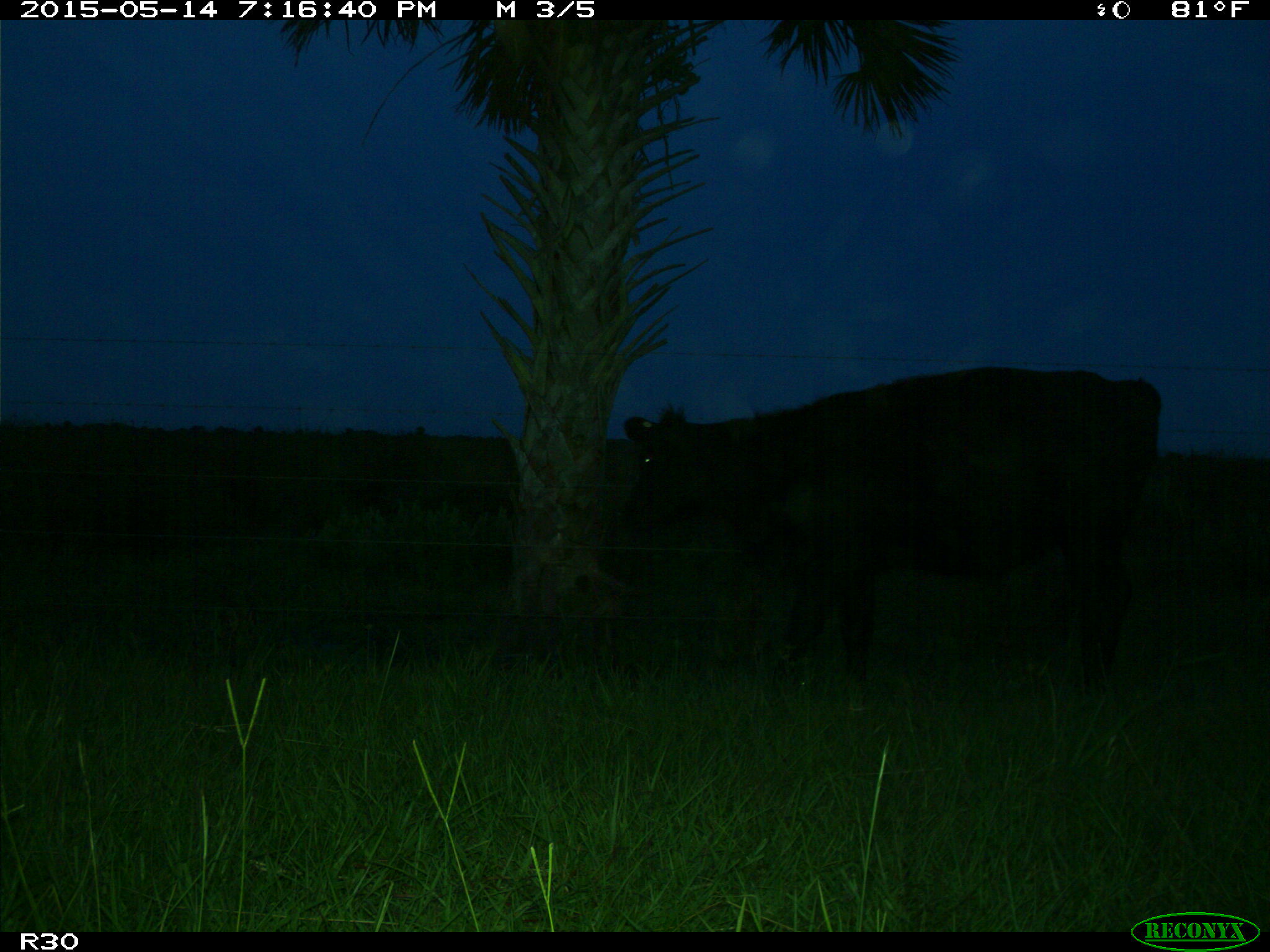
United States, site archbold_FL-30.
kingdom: Animalia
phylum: Chordata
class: Mammalia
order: Artiodactyla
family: Bovidae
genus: Bos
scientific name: Bos taurus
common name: domestic cow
Bos taurus (domestic cow).